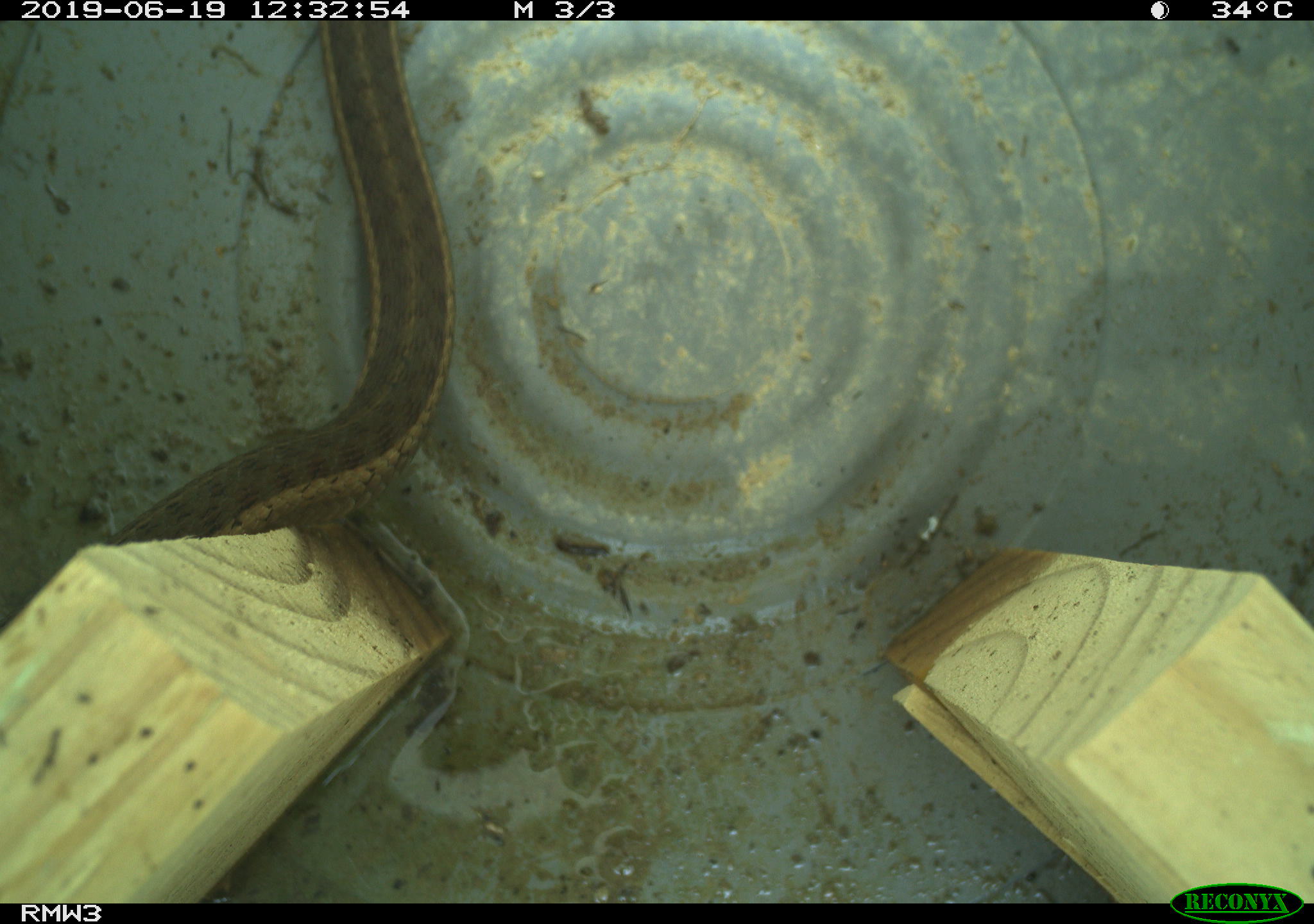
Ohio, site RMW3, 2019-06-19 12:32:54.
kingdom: Animalia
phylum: Chordata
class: Reptilia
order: Squamata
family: Colubridae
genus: Thamnophis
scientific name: Thamnophis sirtalis sirtalis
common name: eastern gartersnake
Eastern gartersnake (Thamnophis sirtalis sirtalis).